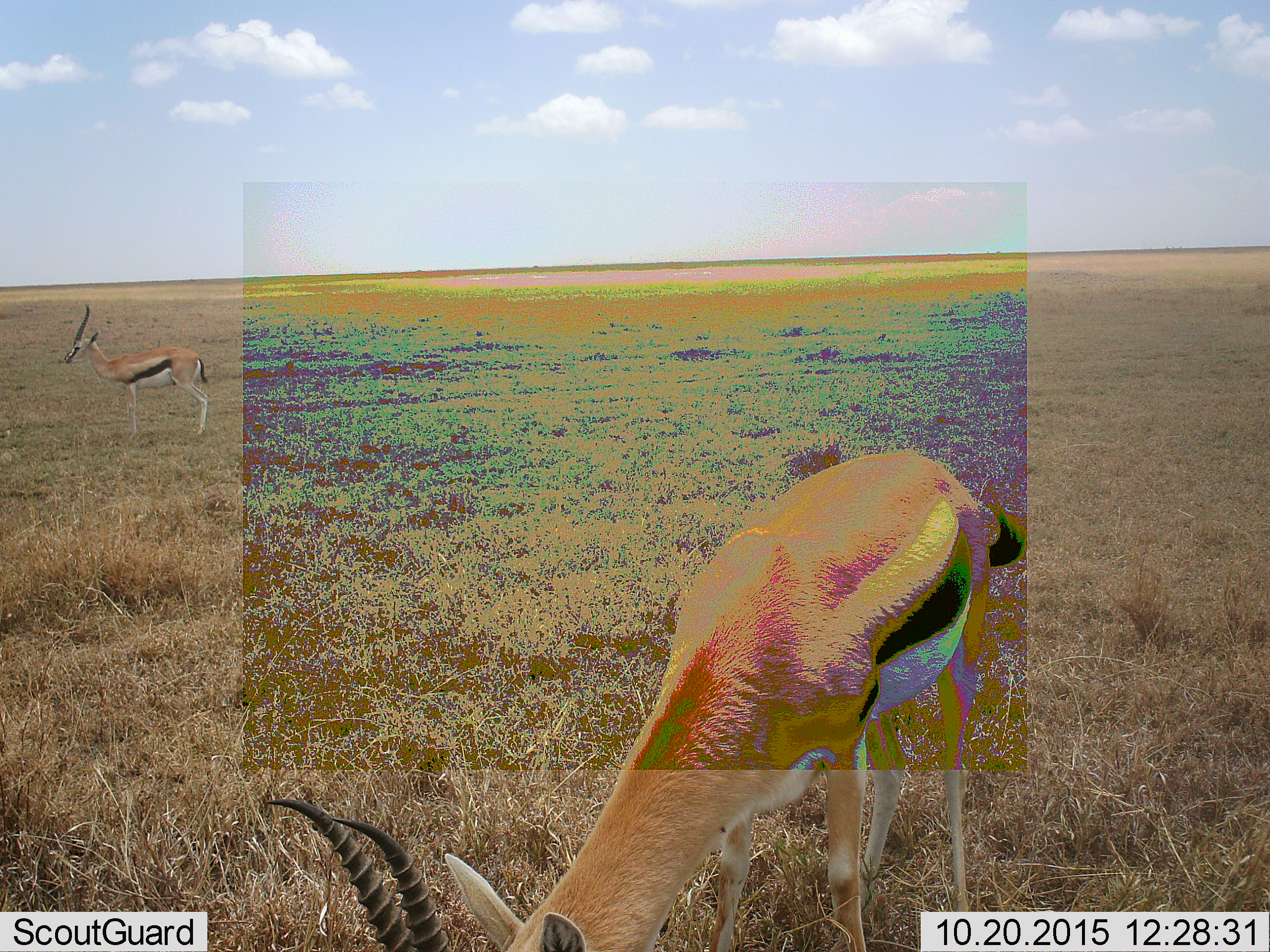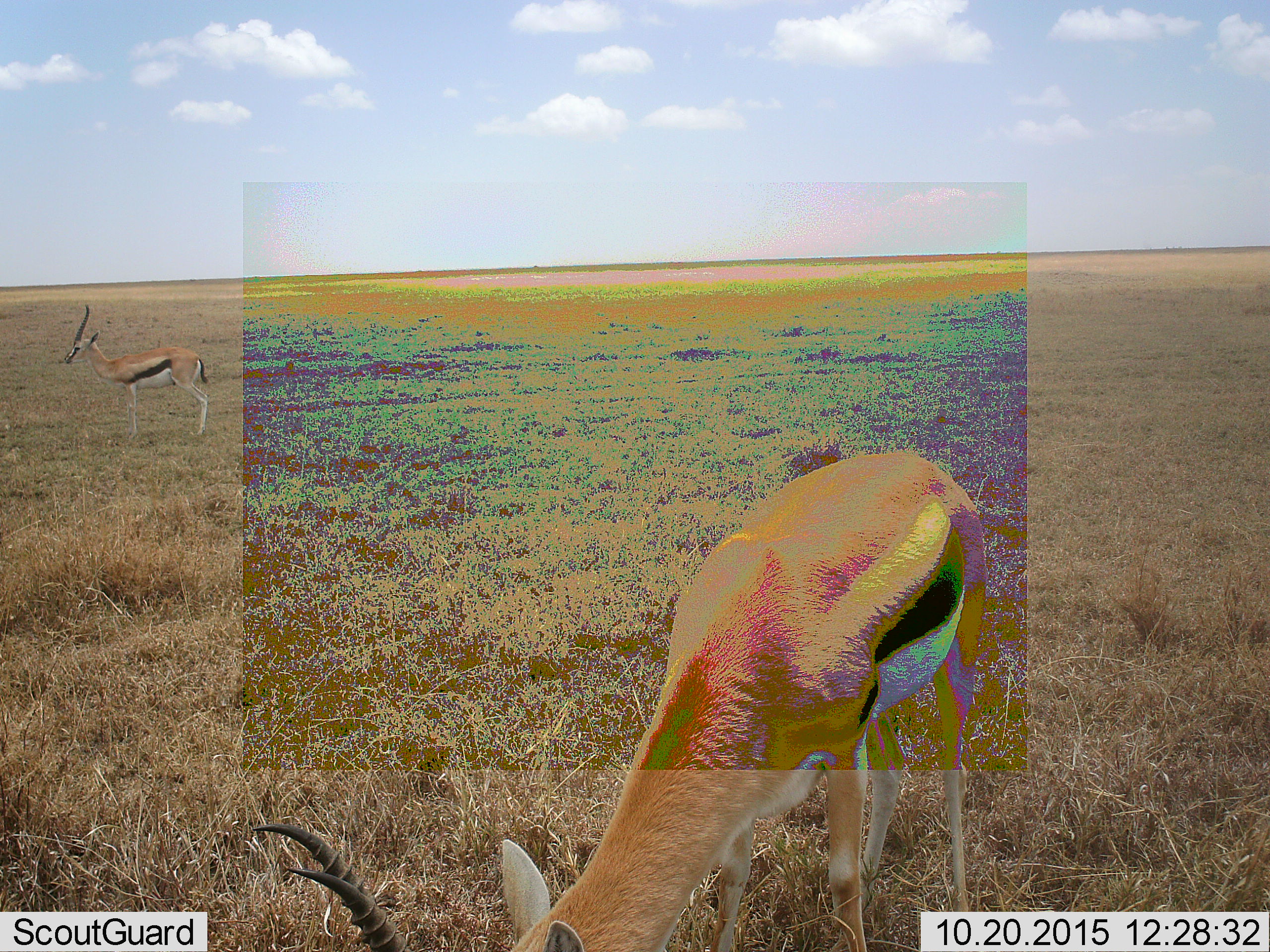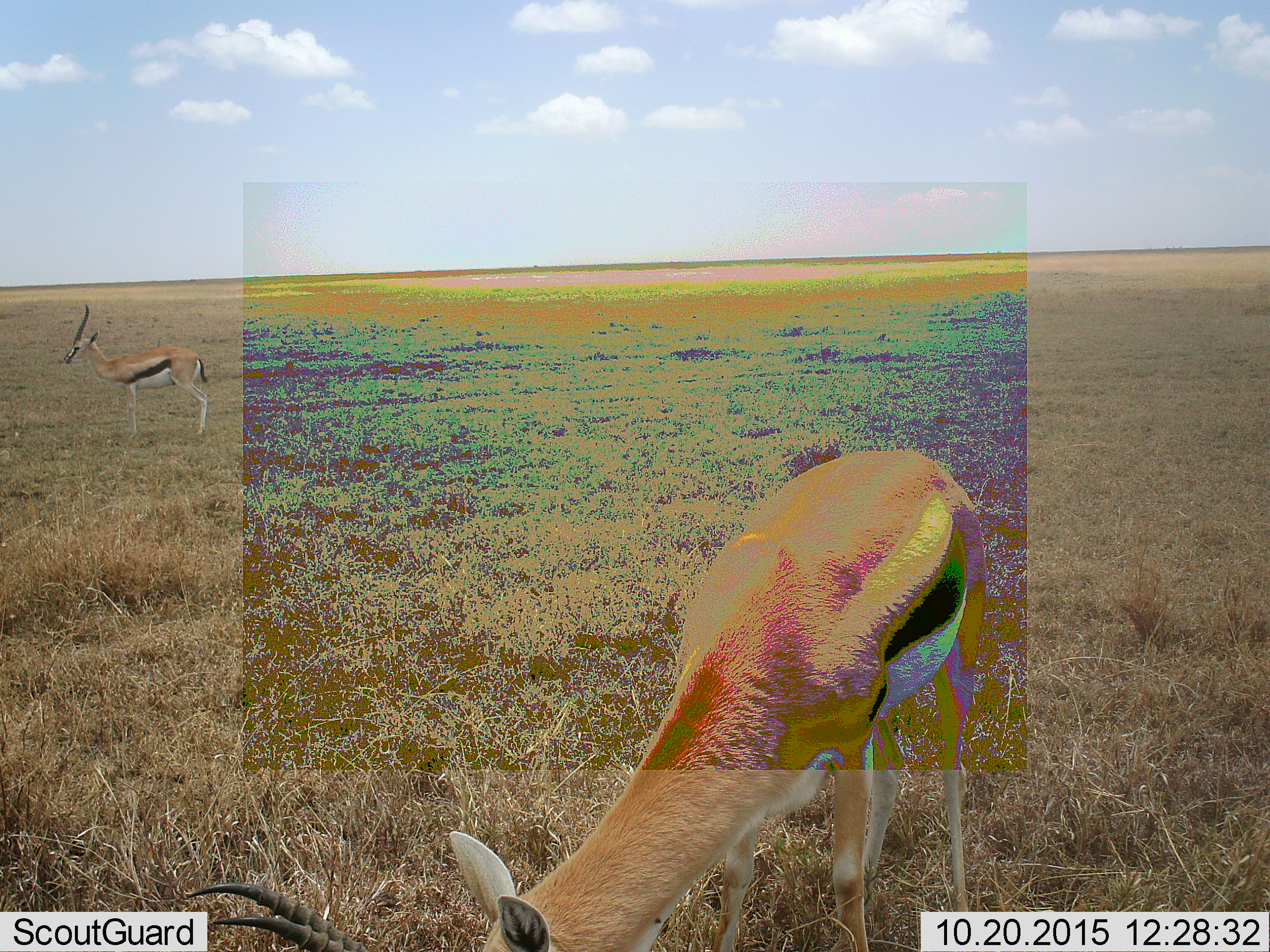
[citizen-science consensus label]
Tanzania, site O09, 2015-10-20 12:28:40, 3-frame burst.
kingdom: Animalia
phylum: Chordata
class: Mammalia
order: Artiodactyla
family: Bovidae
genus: Eudorcas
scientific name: Eudorcas thomsonii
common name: thomson's gazelle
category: gazellethomsons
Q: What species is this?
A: Gazellethomsons (thomson's gazelle) (Eudorcas thomsonii).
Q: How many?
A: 2.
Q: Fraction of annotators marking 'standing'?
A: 62%.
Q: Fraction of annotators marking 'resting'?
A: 0%.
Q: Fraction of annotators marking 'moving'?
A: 0%.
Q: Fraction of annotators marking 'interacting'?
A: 0%.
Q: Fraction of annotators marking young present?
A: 0%.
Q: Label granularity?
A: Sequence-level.